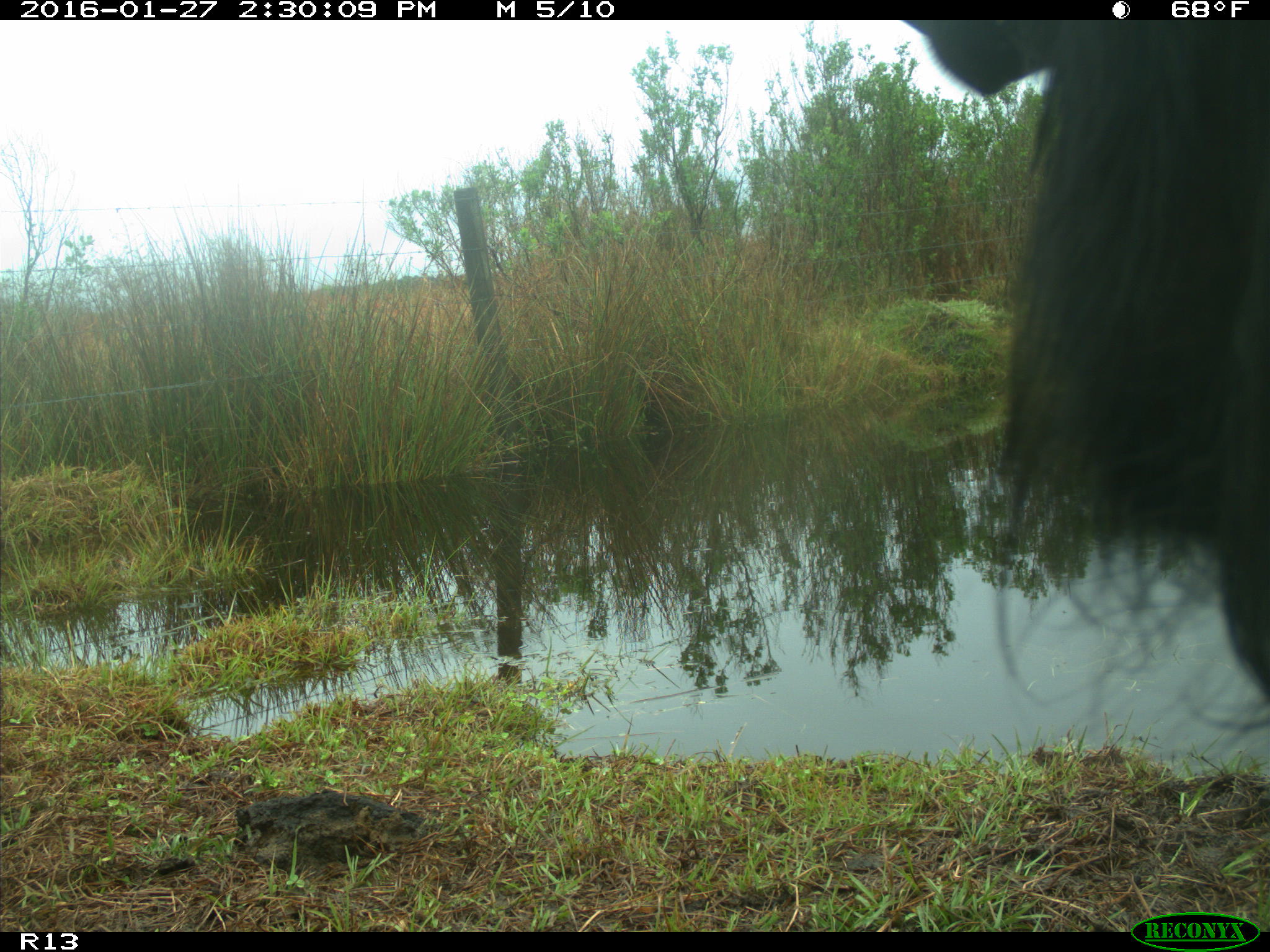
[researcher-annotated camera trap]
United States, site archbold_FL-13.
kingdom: Animalia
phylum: Chordata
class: Mammalia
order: Artiodactyla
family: Bovidae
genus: Bos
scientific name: Bos taurus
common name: domestic cow